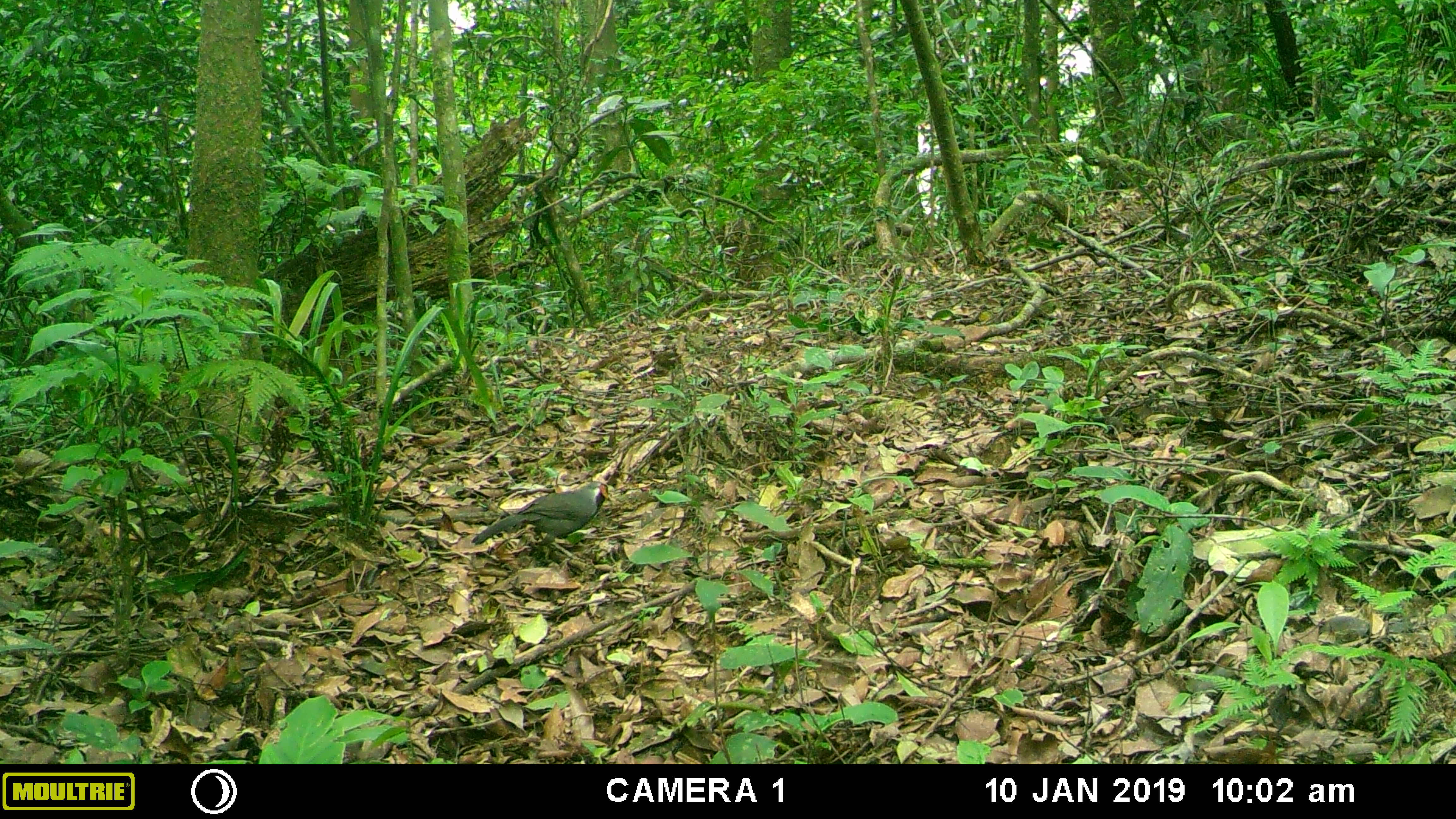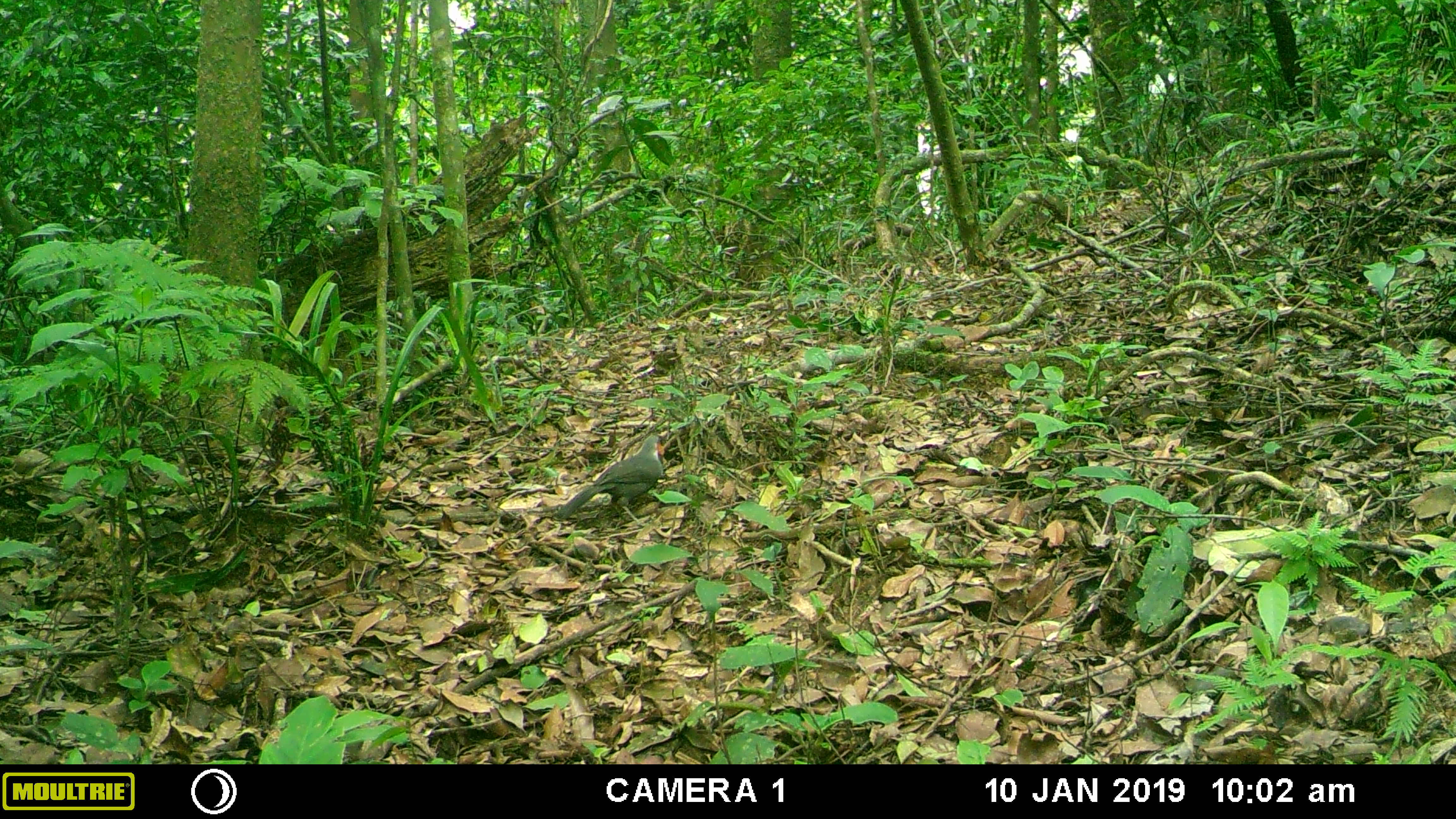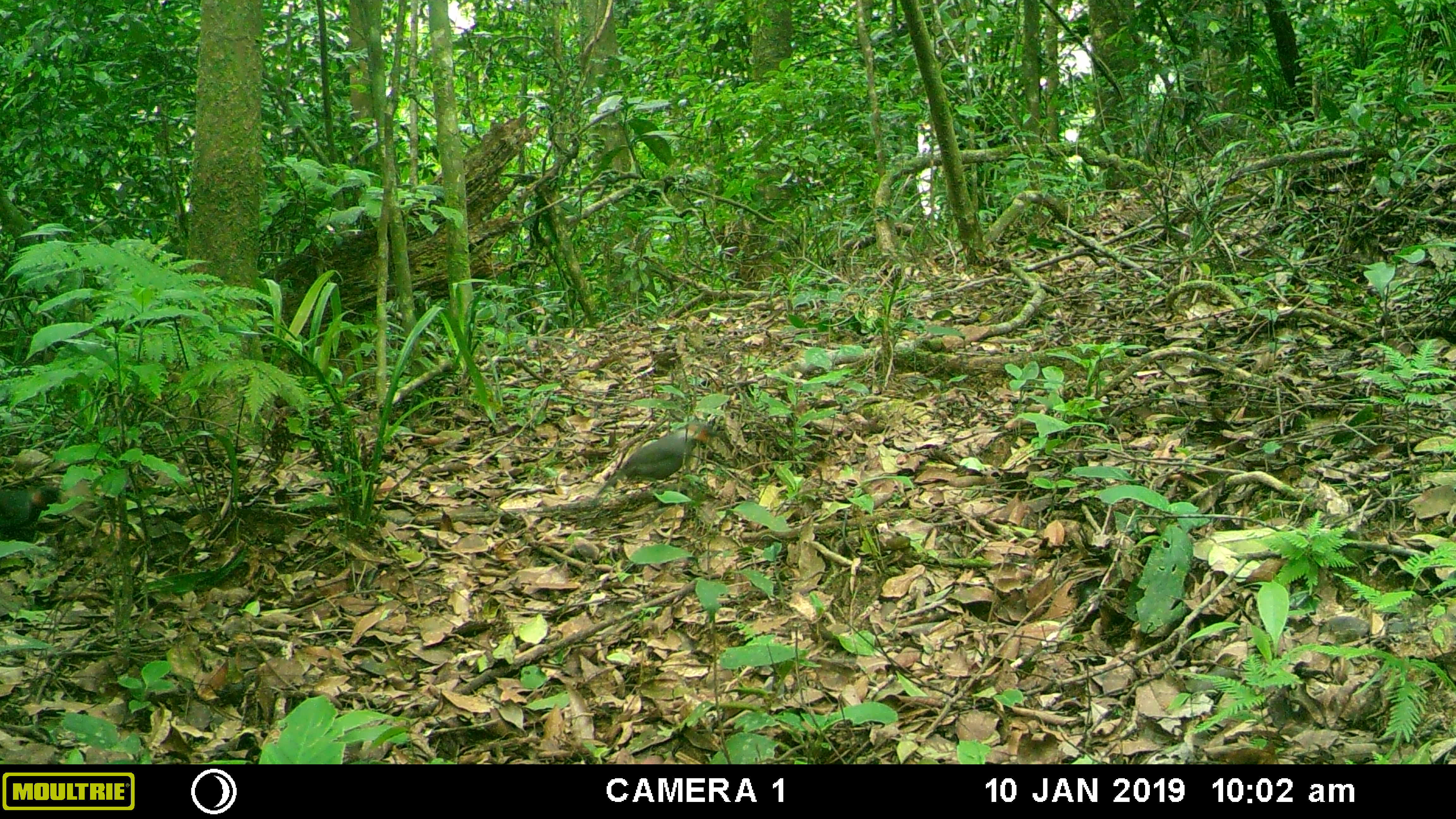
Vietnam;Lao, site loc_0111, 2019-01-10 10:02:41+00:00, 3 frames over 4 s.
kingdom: Animalia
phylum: Chordata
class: Aves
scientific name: Aves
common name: bird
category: unidentified bird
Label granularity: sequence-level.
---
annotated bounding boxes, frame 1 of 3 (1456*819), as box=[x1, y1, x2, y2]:
unidentified bird: box=[470, 480, 609, 566]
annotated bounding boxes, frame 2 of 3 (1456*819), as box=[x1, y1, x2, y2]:
unidentified bird: box=[555, 434, 665, 527]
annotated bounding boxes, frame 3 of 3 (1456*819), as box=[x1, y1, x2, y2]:
unidentified bird: box=[596, 420, 709, 496]